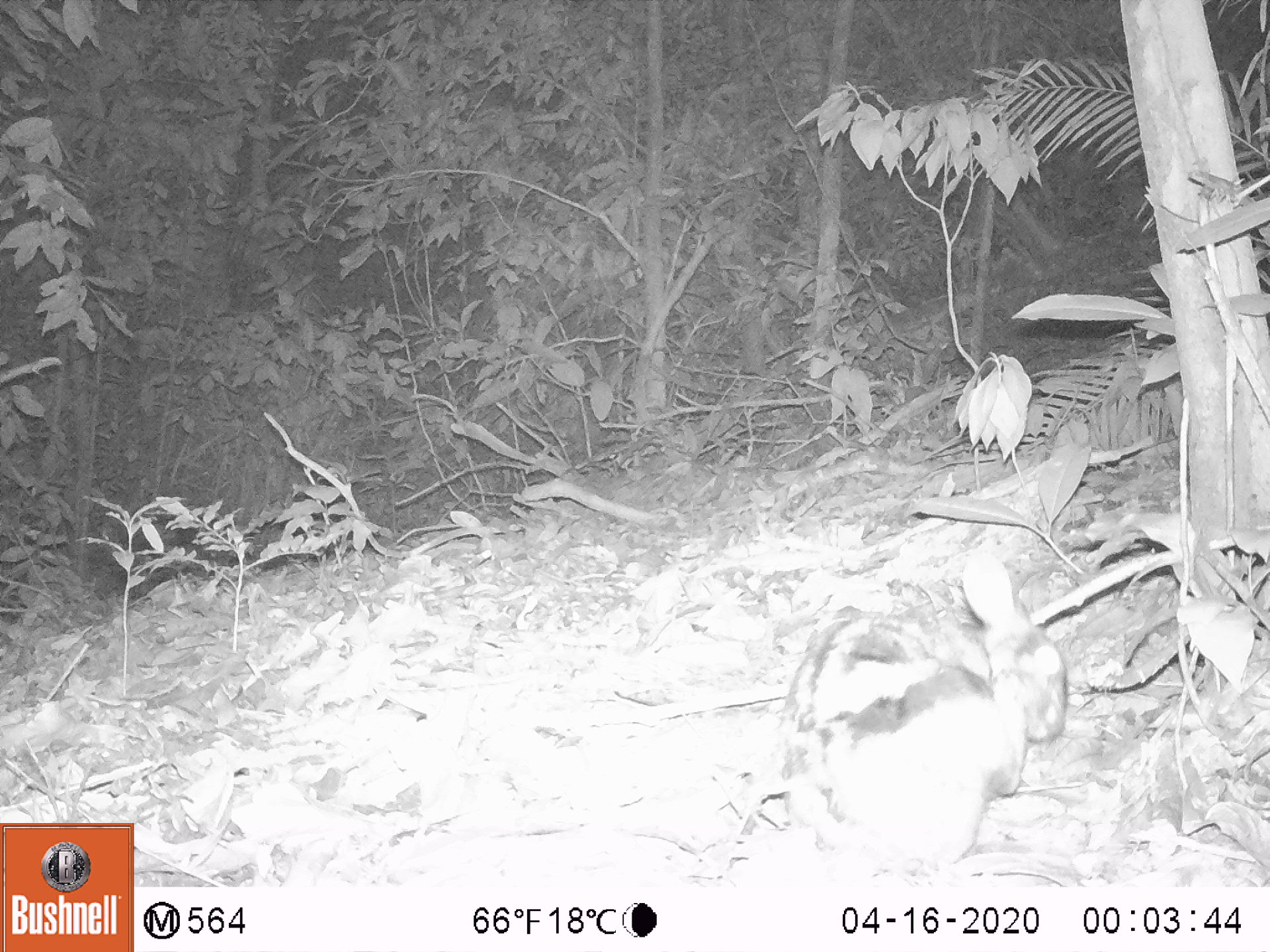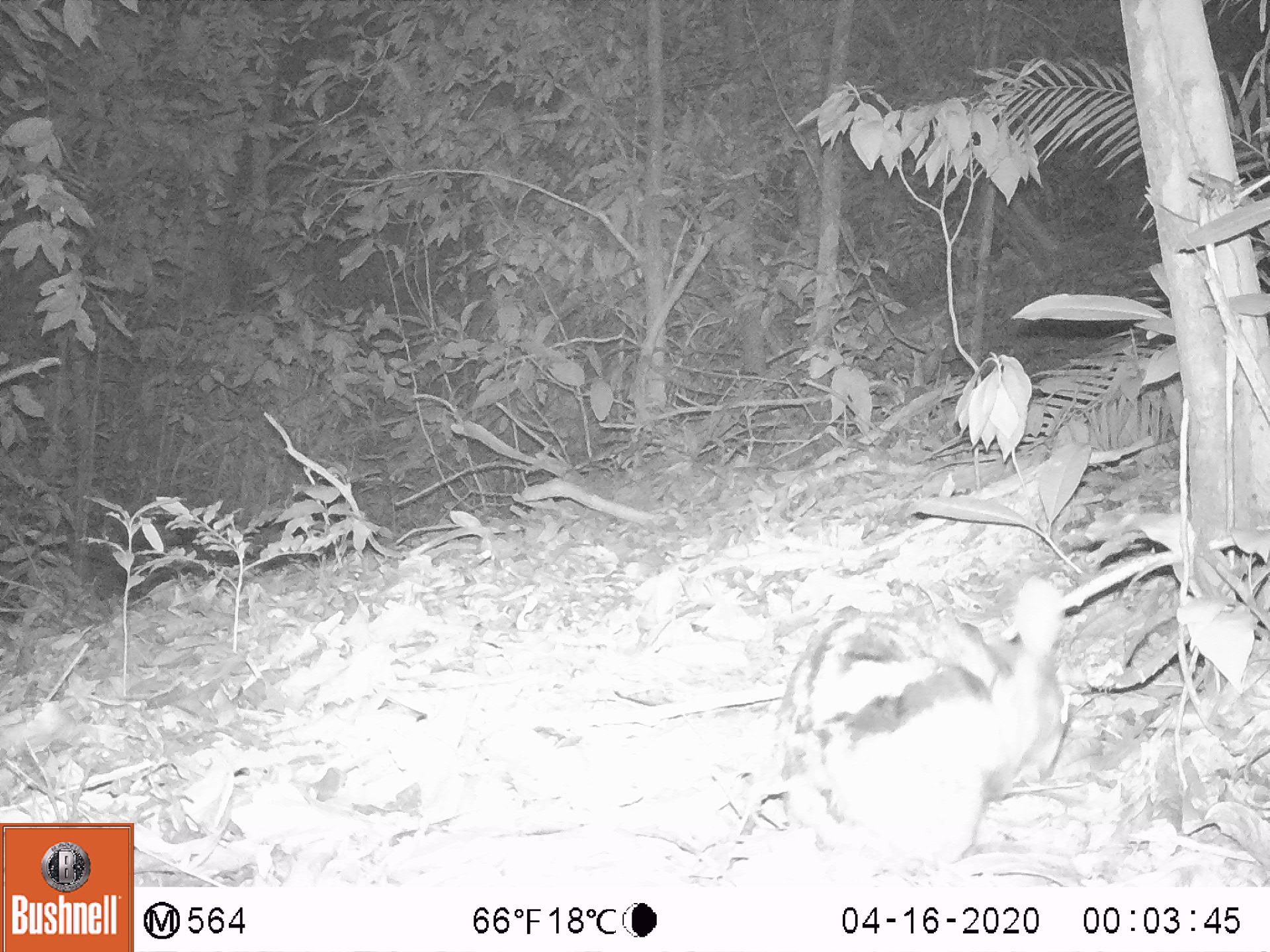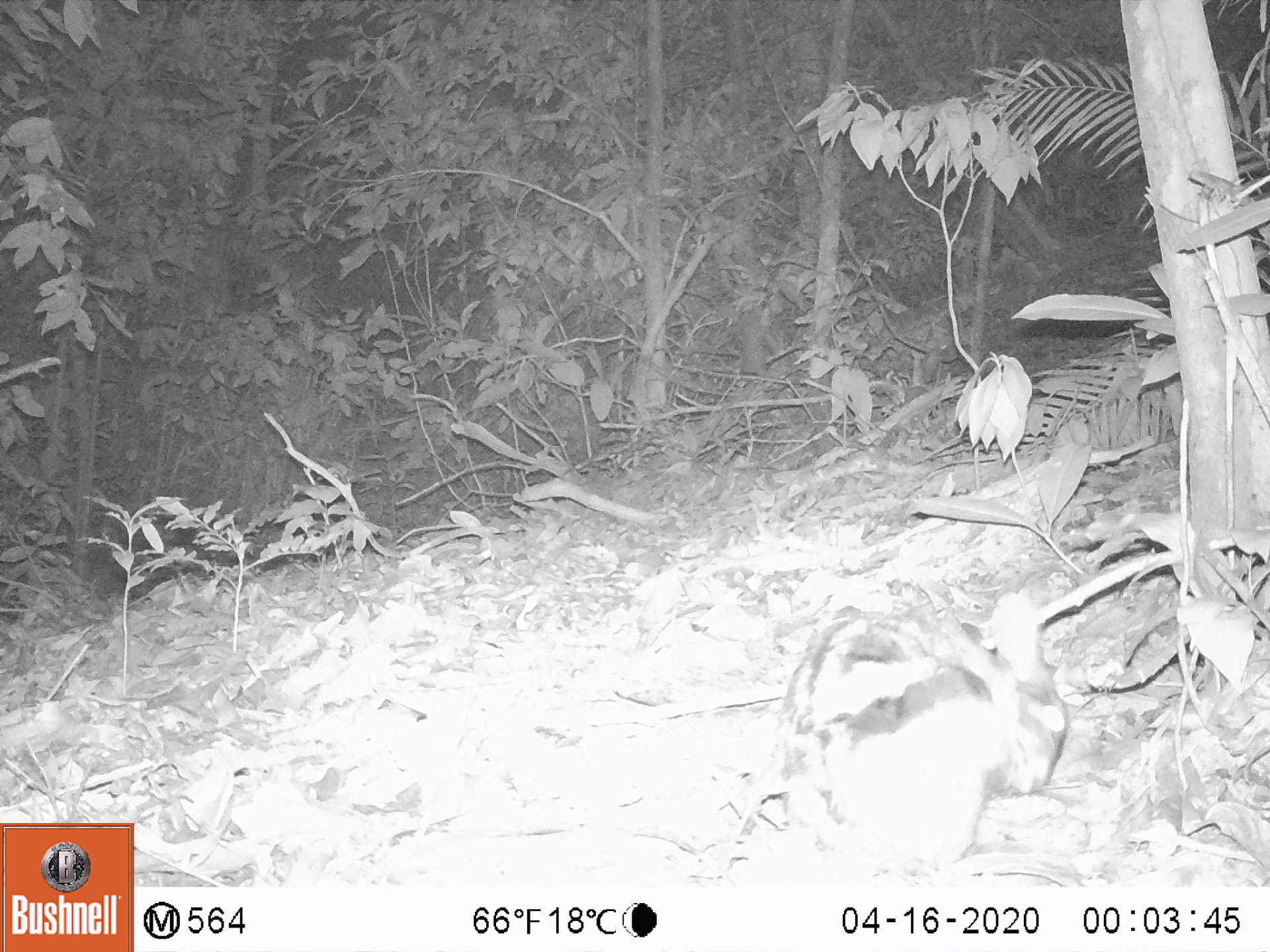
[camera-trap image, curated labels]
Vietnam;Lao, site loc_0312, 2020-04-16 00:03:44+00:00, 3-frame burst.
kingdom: Animalia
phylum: Chordata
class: Mammalia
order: Lagomorpha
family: Leporidae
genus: Nesolagus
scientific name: Nesolagus timminsi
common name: annamite striped rabbit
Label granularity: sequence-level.